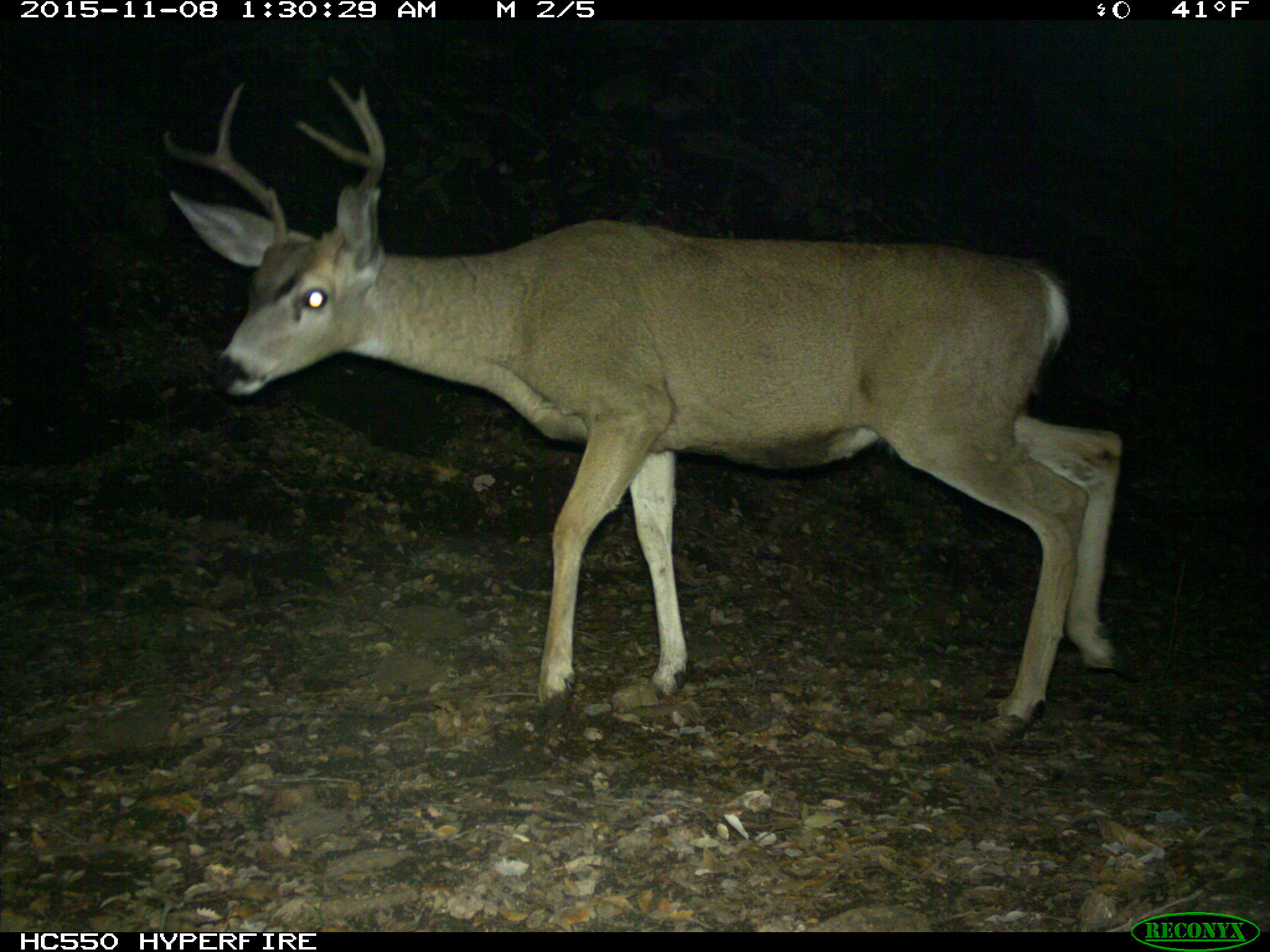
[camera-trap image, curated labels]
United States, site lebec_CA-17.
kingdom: Animalia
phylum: Chordata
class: Mammalia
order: Artiodactyla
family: Cervidae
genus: Odocoileus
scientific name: Odocoileus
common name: deer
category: unidentified deer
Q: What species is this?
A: Unidentified deer (deer) (Odocoileus).